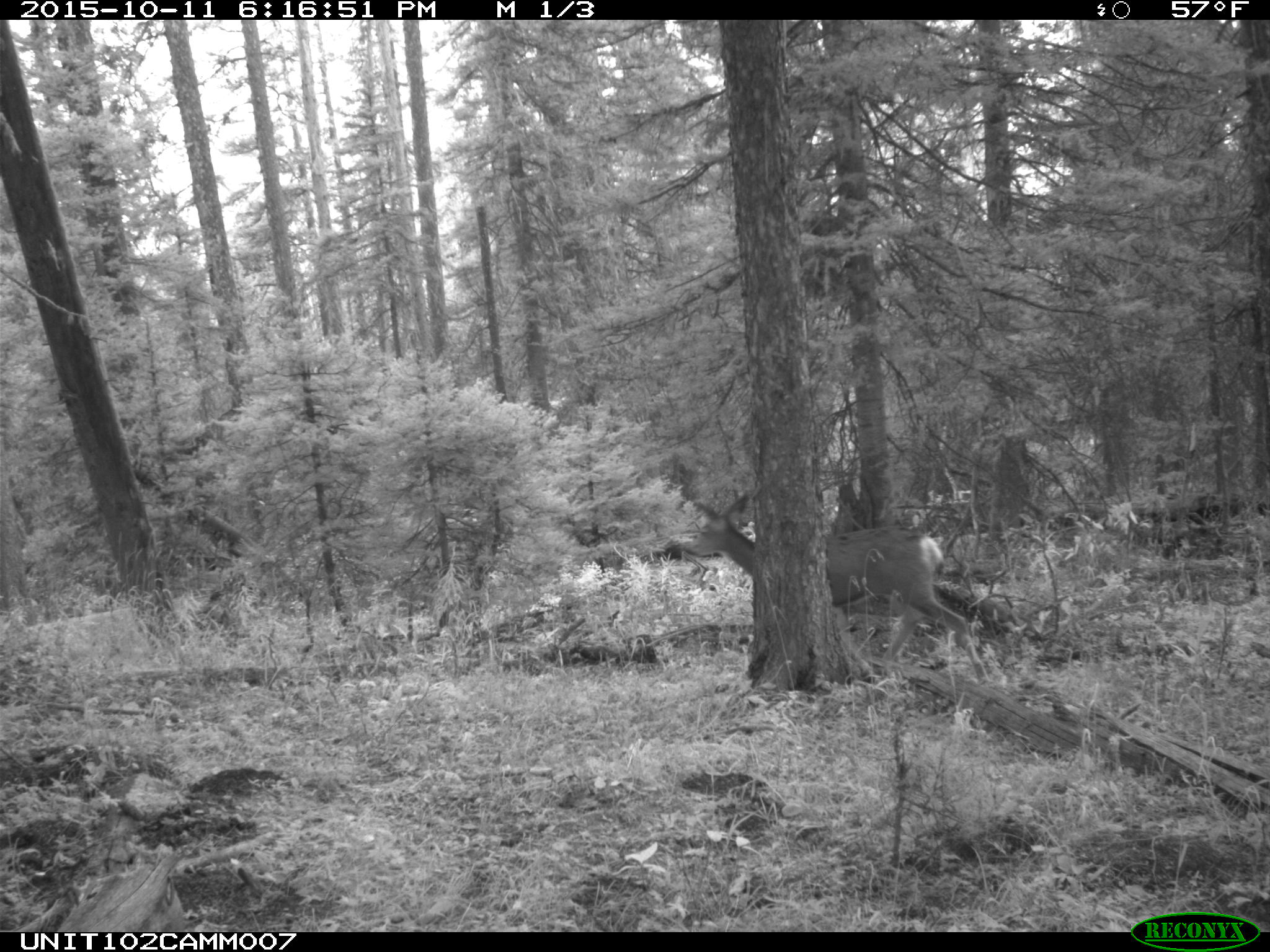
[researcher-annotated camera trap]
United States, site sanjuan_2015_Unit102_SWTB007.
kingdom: Animalia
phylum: Chordata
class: Mammalia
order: Artiodactyla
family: Cervidae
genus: Odocoileus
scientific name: Odocoileus hemionus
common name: mule deer